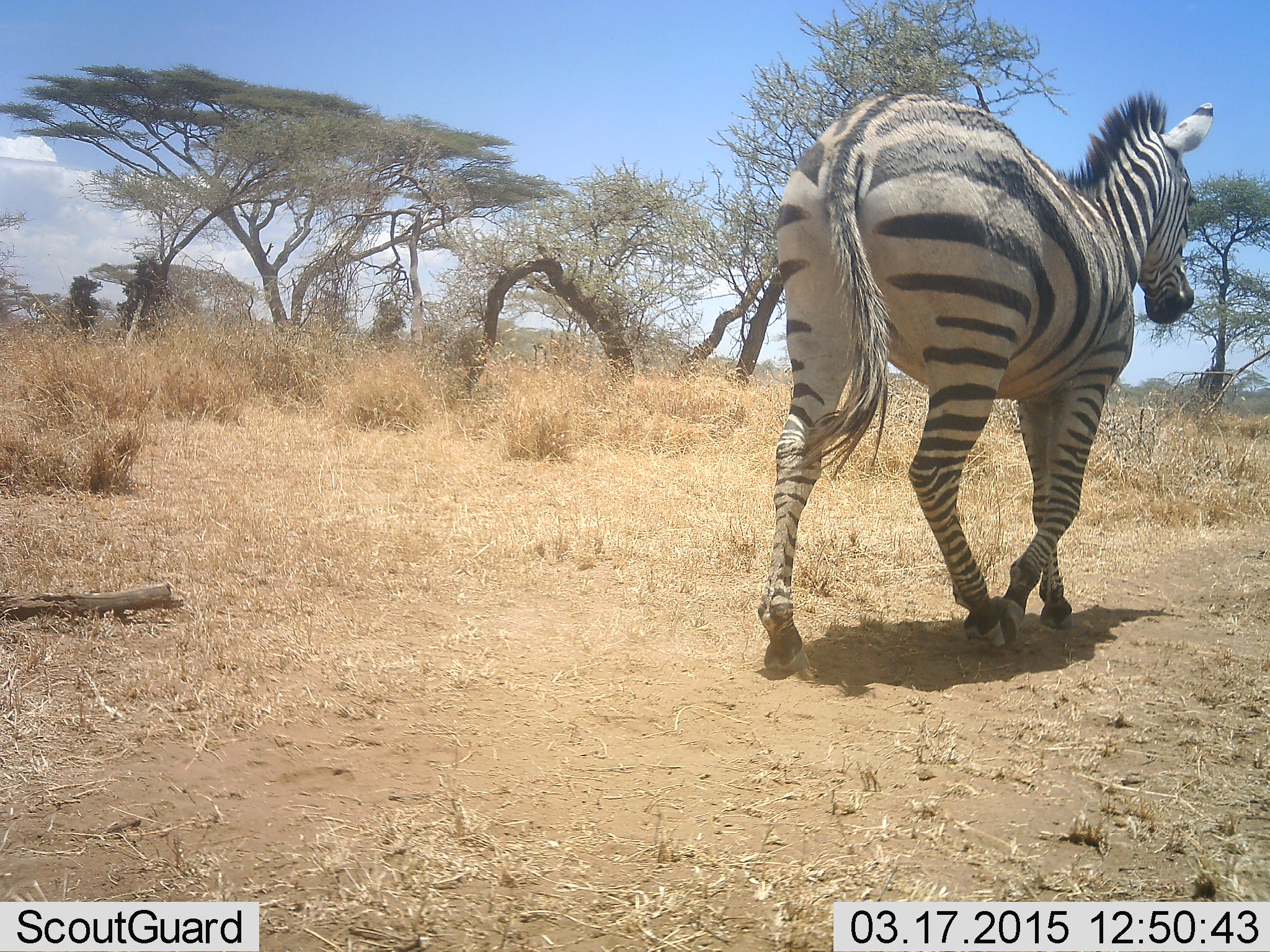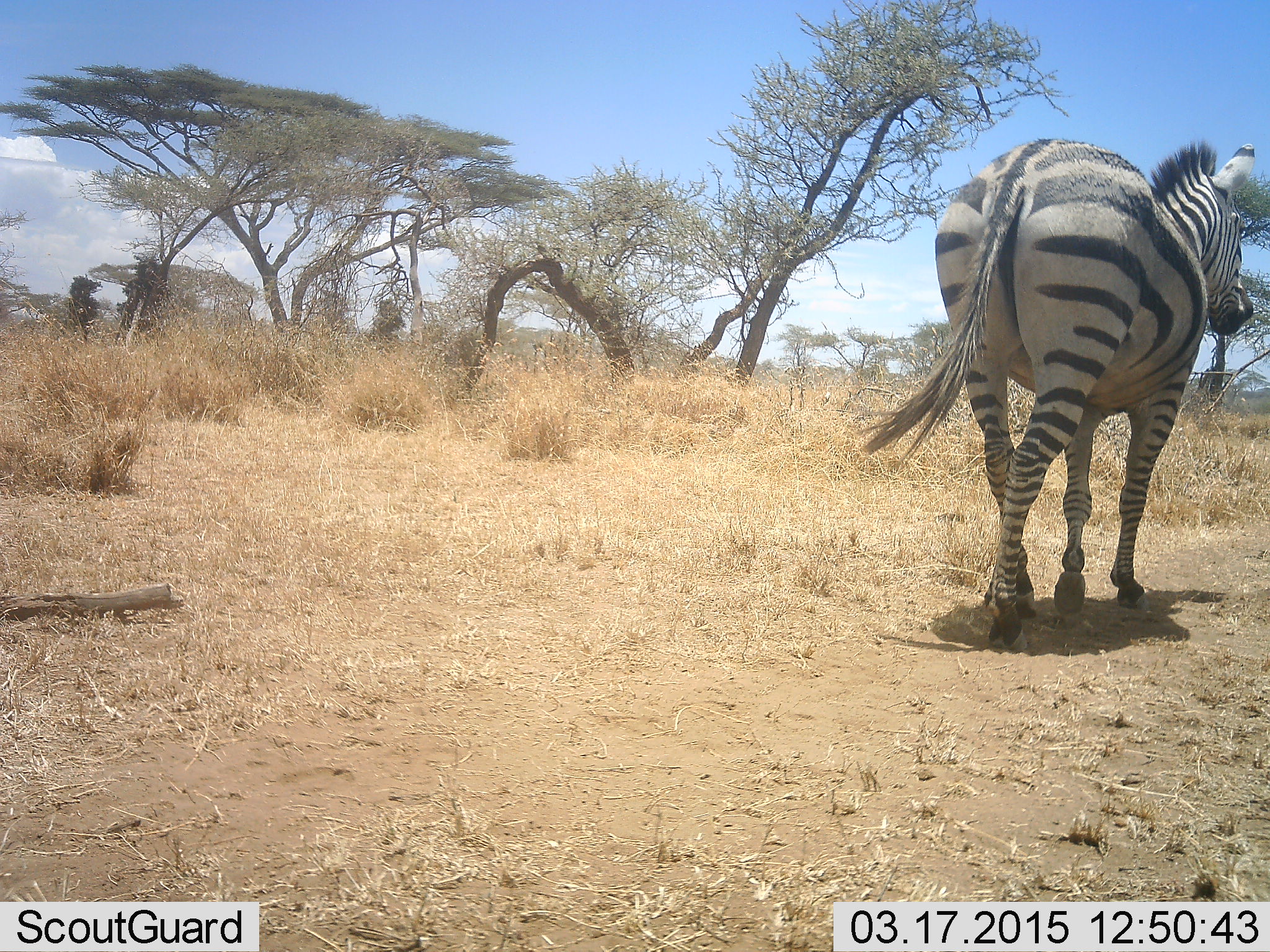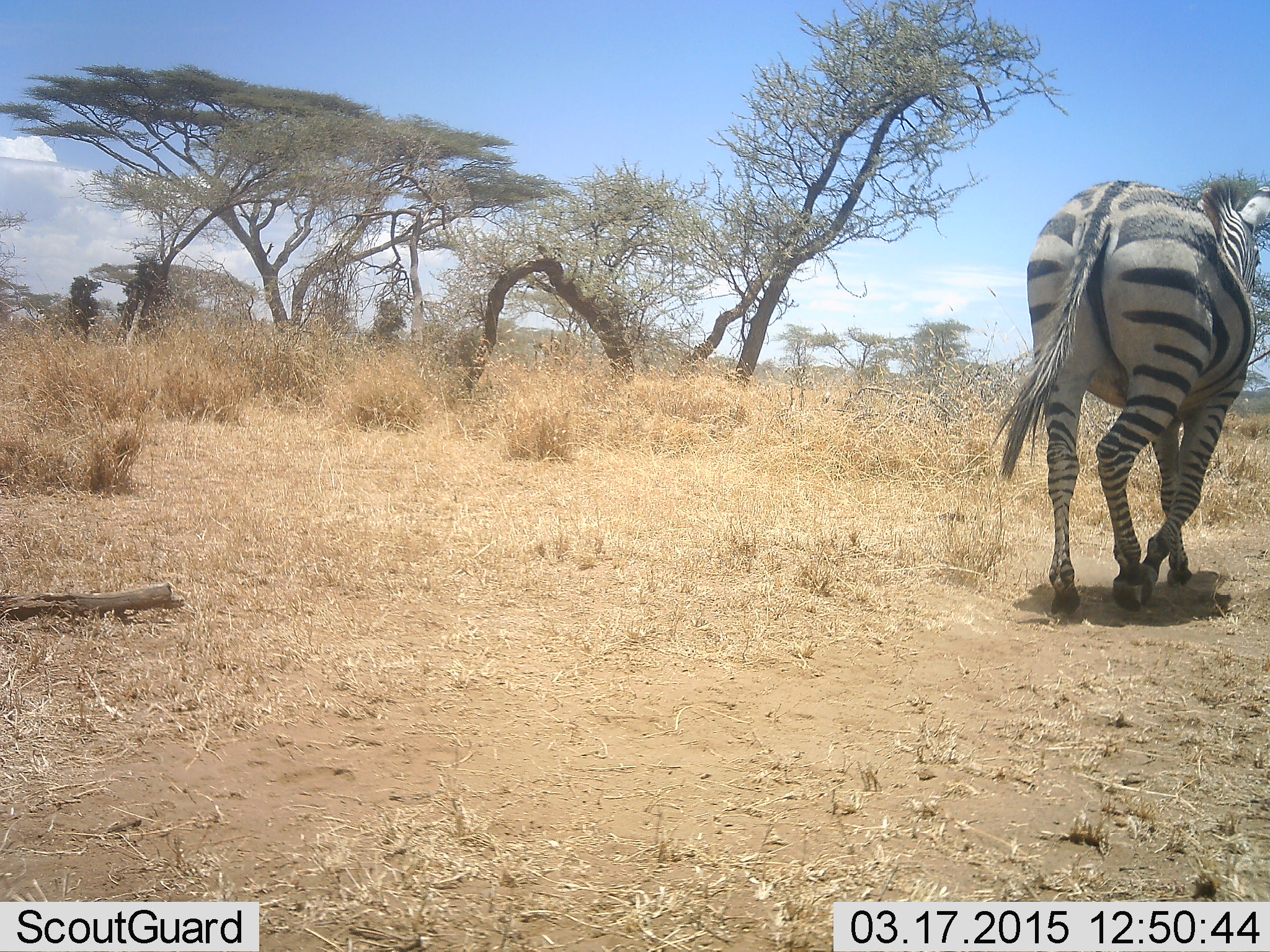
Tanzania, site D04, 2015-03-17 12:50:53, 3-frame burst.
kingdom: Animalia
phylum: Chordata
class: Mammalia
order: Perissodactyla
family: Equidae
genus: Equus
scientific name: Equus quagga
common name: plains zebra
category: zebra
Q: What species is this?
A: Zebra (plains zebra) (Equus quagga).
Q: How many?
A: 1.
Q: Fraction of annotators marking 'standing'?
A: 0%.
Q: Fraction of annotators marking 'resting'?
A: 0%.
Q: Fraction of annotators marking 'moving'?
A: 100%.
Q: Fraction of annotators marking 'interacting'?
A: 0%.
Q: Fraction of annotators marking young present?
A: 0%.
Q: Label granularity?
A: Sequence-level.